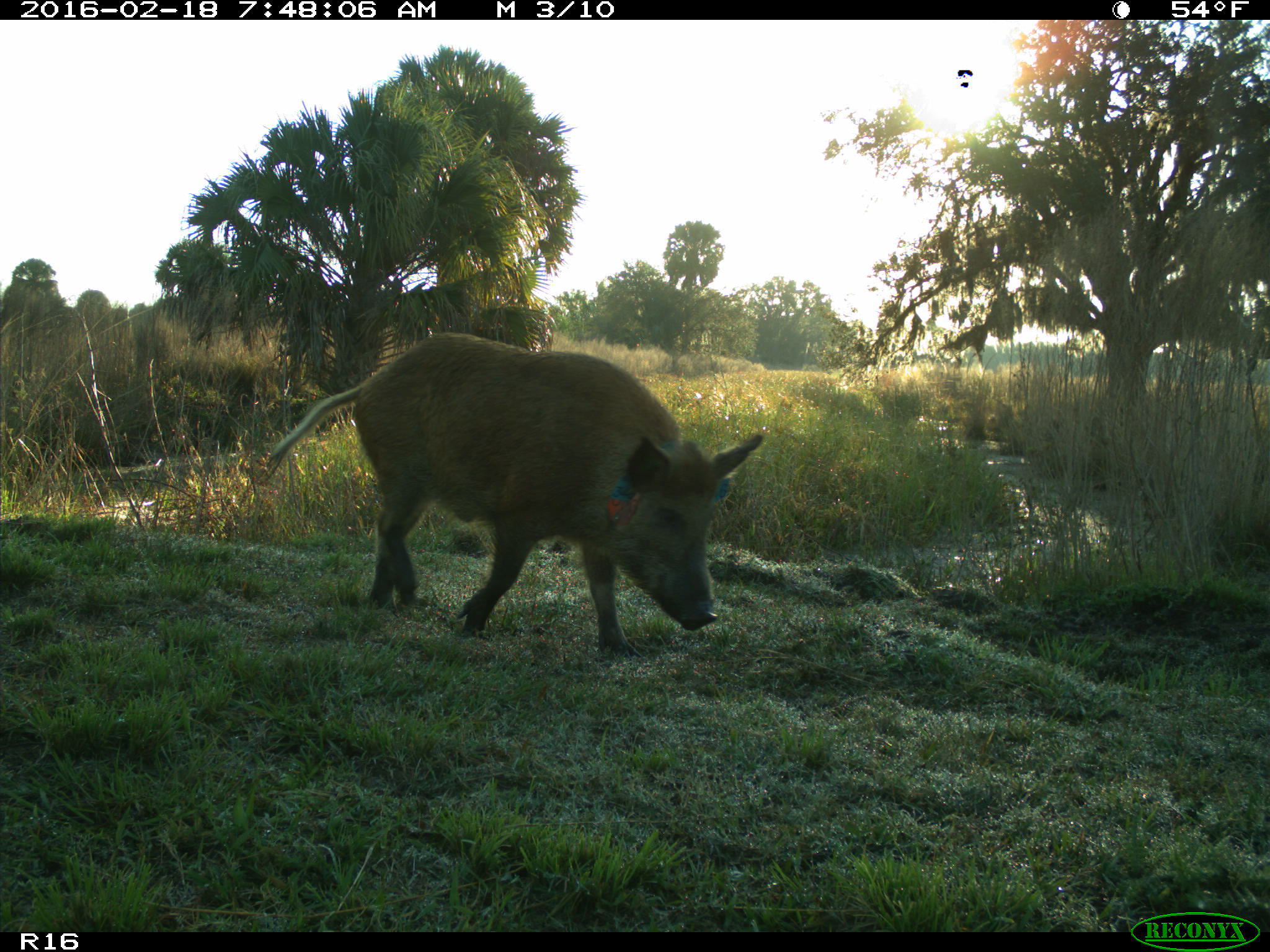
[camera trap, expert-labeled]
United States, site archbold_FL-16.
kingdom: Animalia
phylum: Chordata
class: Mammalia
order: Artiodactyla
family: Suidae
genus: Sus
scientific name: Sus scrofa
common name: wild boar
Sus scrofa (wild boar).